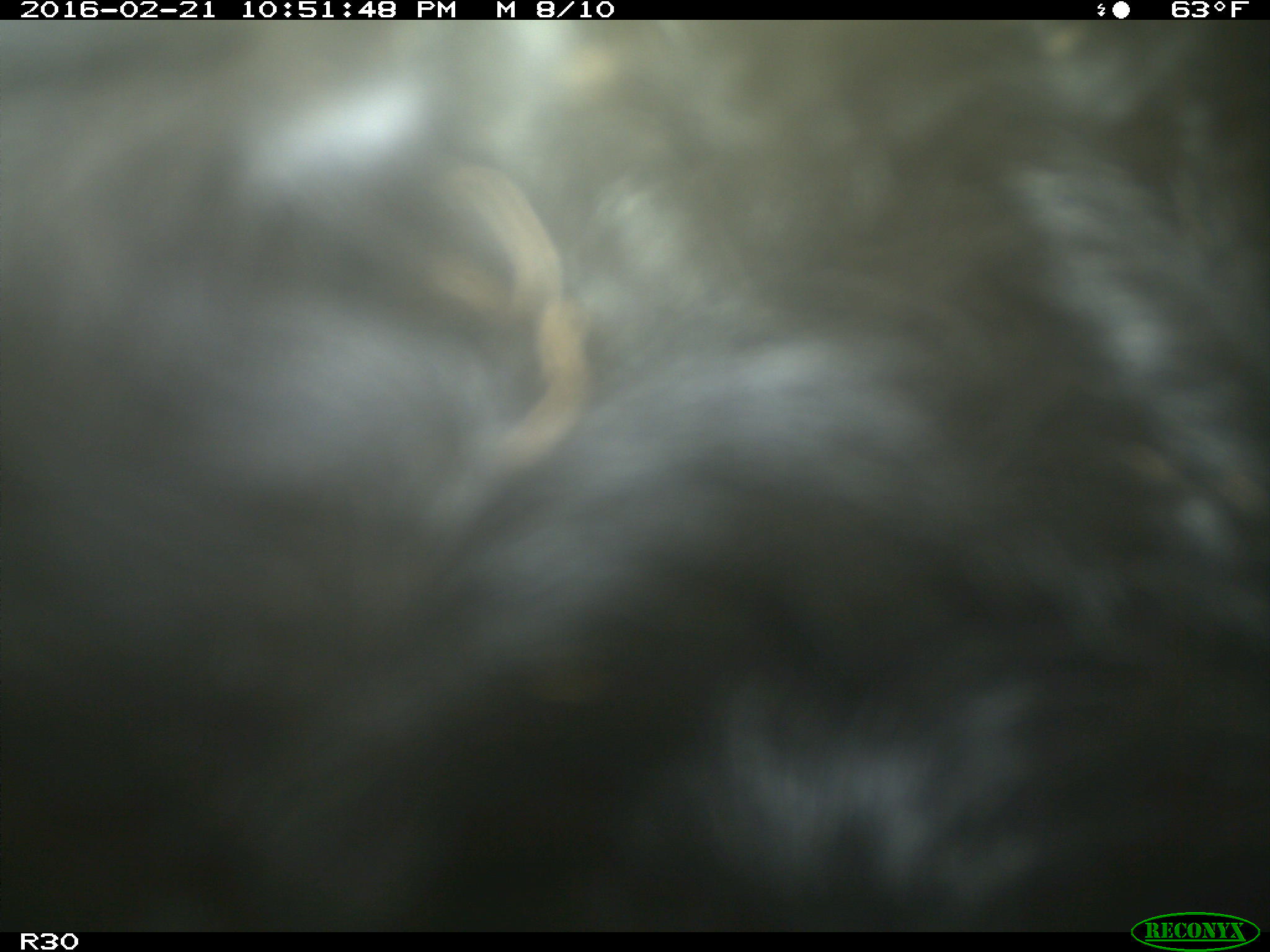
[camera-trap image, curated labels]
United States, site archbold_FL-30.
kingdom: Animalia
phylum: Chordata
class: Mammalia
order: Artiodactyla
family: Bovidae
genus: Bos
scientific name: Bos taurus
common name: domestic cow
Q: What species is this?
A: Bos taurus (domestic cow).